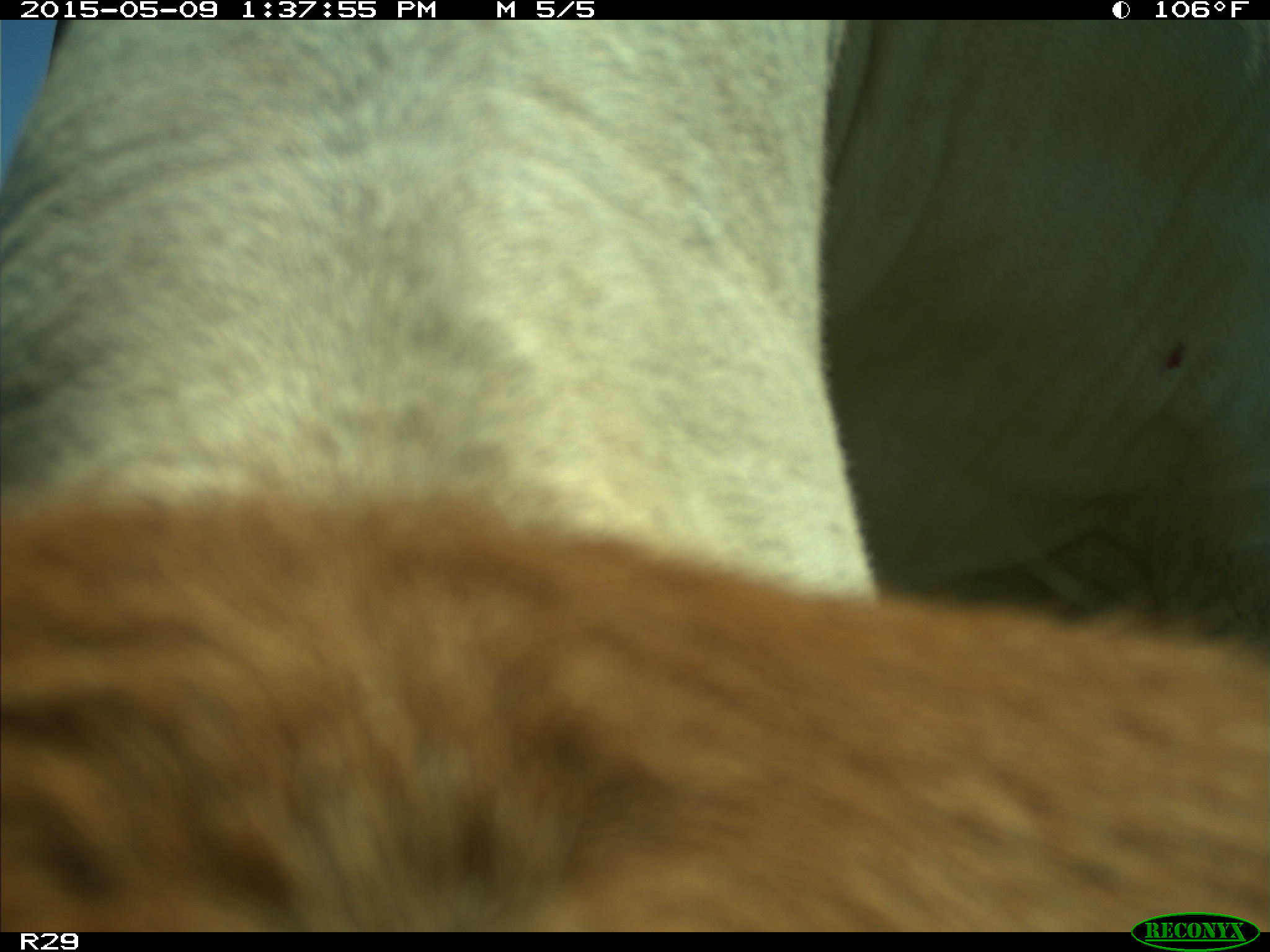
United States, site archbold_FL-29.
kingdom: Animalia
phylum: Chordata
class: Mammalia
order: Artiodactyla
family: Bovidae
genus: Bos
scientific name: Bos taurus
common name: domestic cow